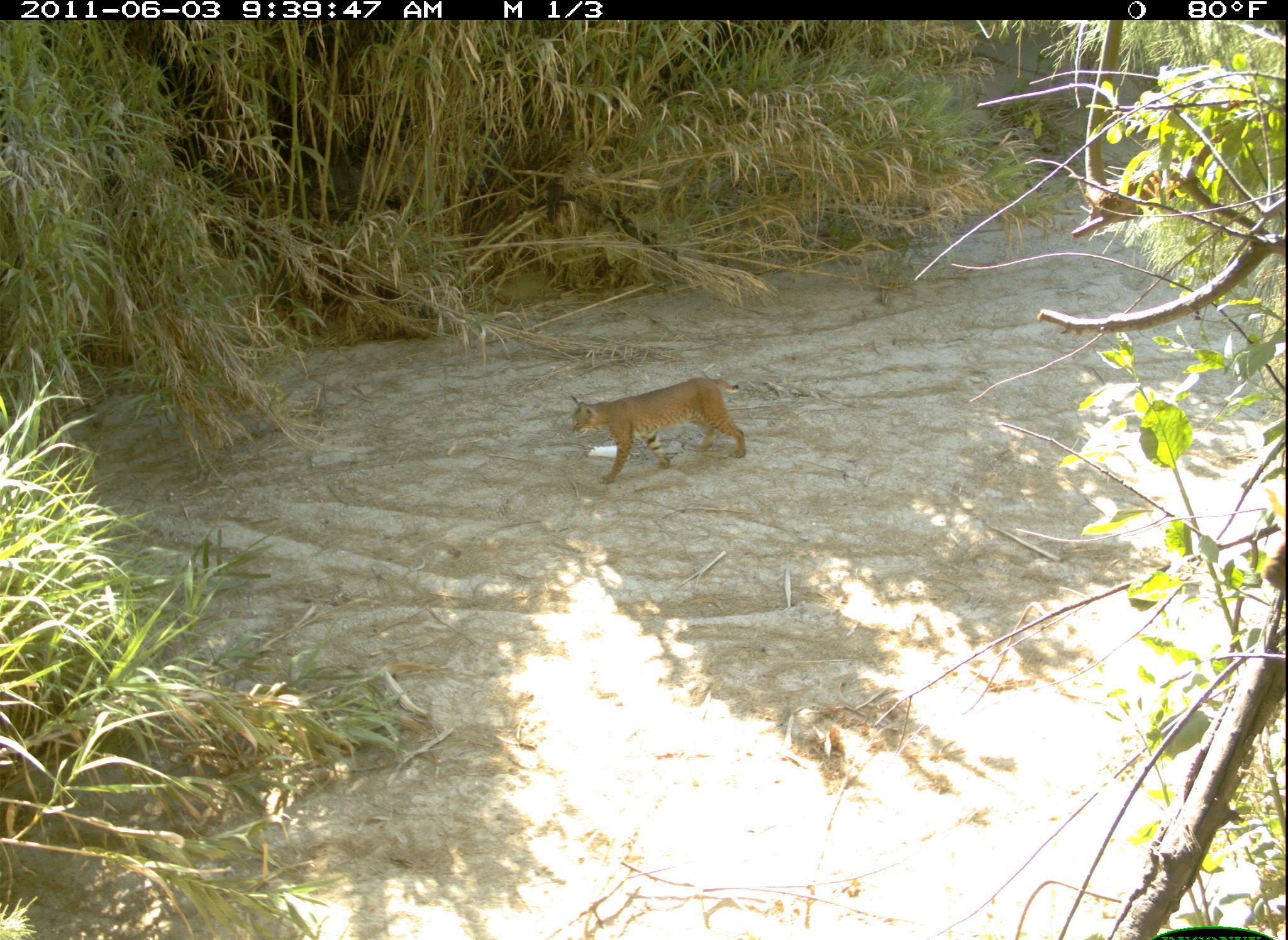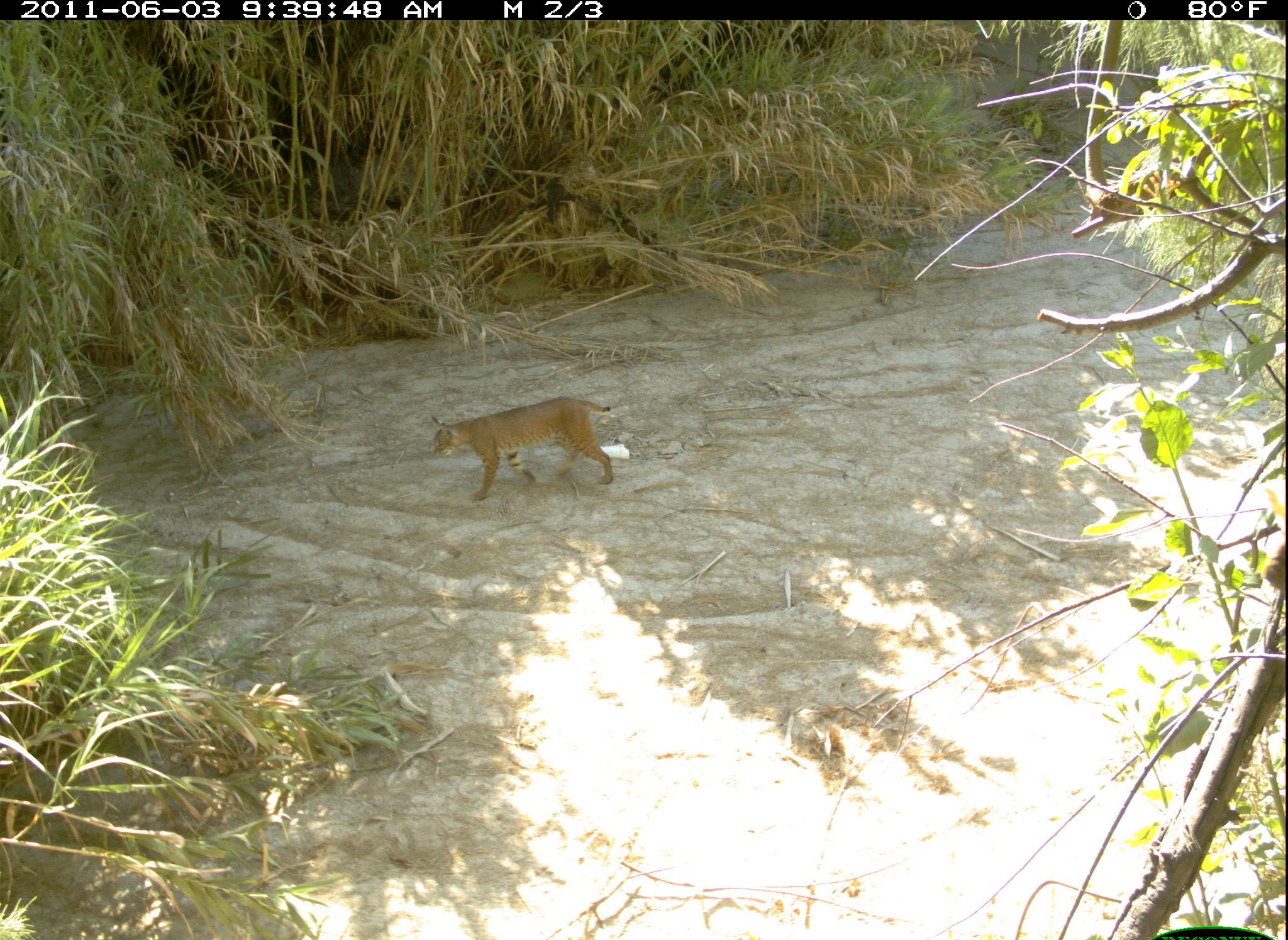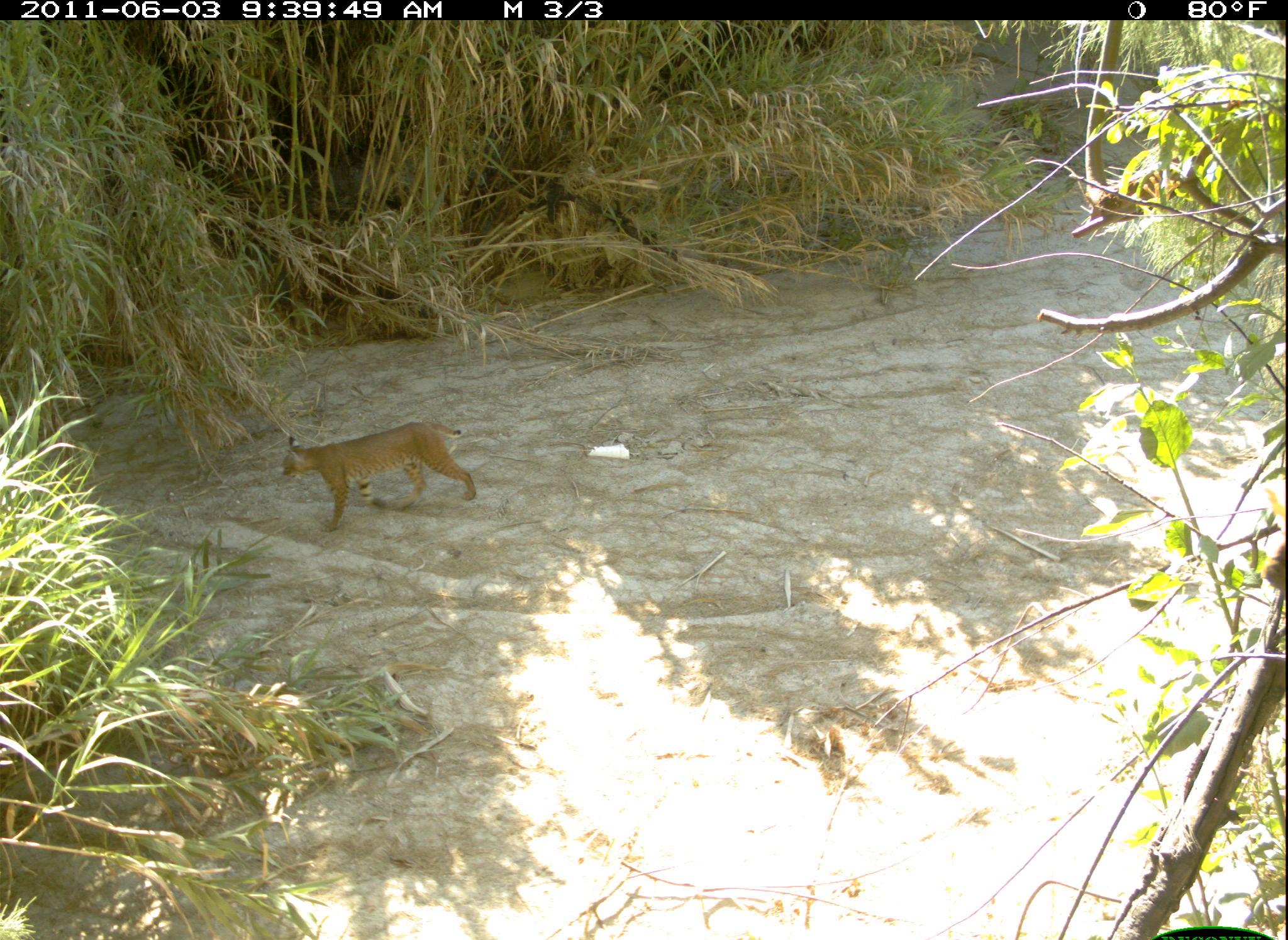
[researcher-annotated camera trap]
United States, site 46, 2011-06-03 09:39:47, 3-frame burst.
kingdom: Animalia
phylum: Chordata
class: Mammalia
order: Carnivora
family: Felidae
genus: Lynx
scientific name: Lynx rufus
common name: bobcat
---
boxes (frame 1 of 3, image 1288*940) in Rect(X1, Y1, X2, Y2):
bobcat: Rect(555, 372, 755, 490)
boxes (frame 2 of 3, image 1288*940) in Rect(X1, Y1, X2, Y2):
bobcat: Rect(415, 385, 639, 511)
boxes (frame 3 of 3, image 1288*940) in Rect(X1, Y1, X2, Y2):
bobcat: Rect(274, 417, 480, 530)